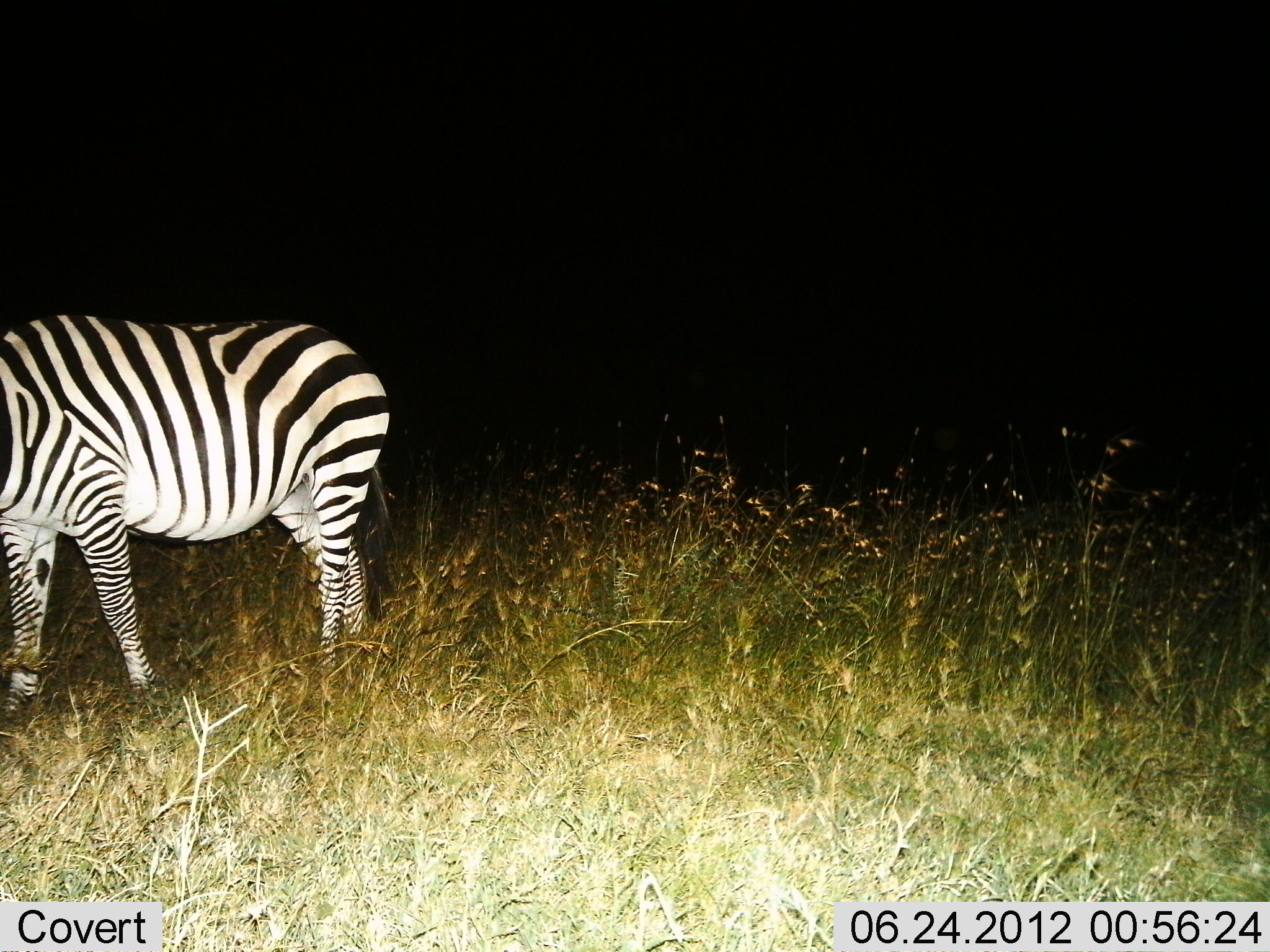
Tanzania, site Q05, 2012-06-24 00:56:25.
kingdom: Animalia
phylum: Chordata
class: Mammalia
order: Perissodactyla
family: Equidae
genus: Equus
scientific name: Equus quagga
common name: plains zebra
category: zebra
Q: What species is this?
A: Zebra (plains zebra) (Equus quagga).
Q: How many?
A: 1.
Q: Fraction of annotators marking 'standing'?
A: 80%.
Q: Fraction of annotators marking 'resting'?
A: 0%.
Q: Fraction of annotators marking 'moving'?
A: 20%.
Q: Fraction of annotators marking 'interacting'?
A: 0%.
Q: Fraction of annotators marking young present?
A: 0%.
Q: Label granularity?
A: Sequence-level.